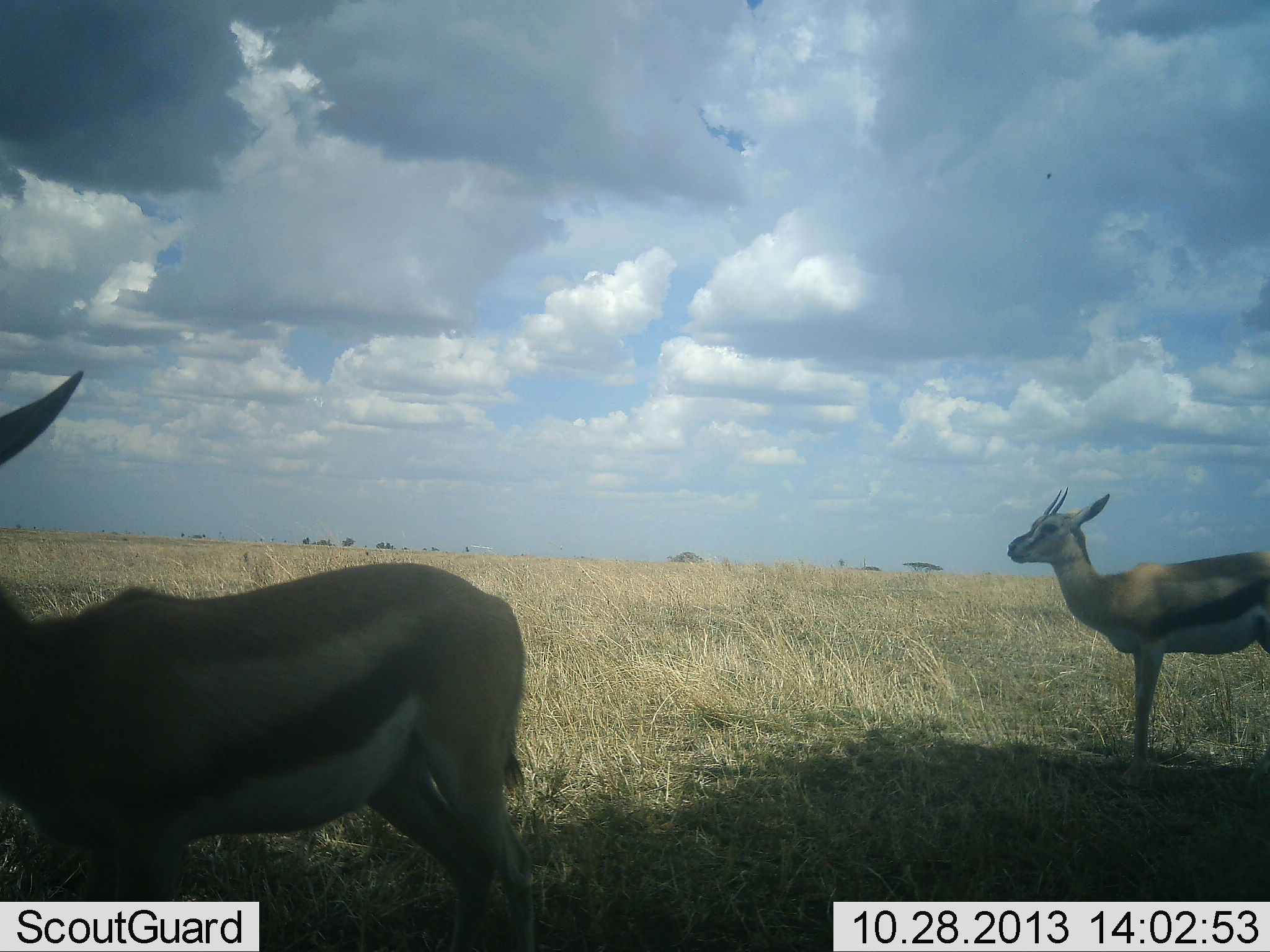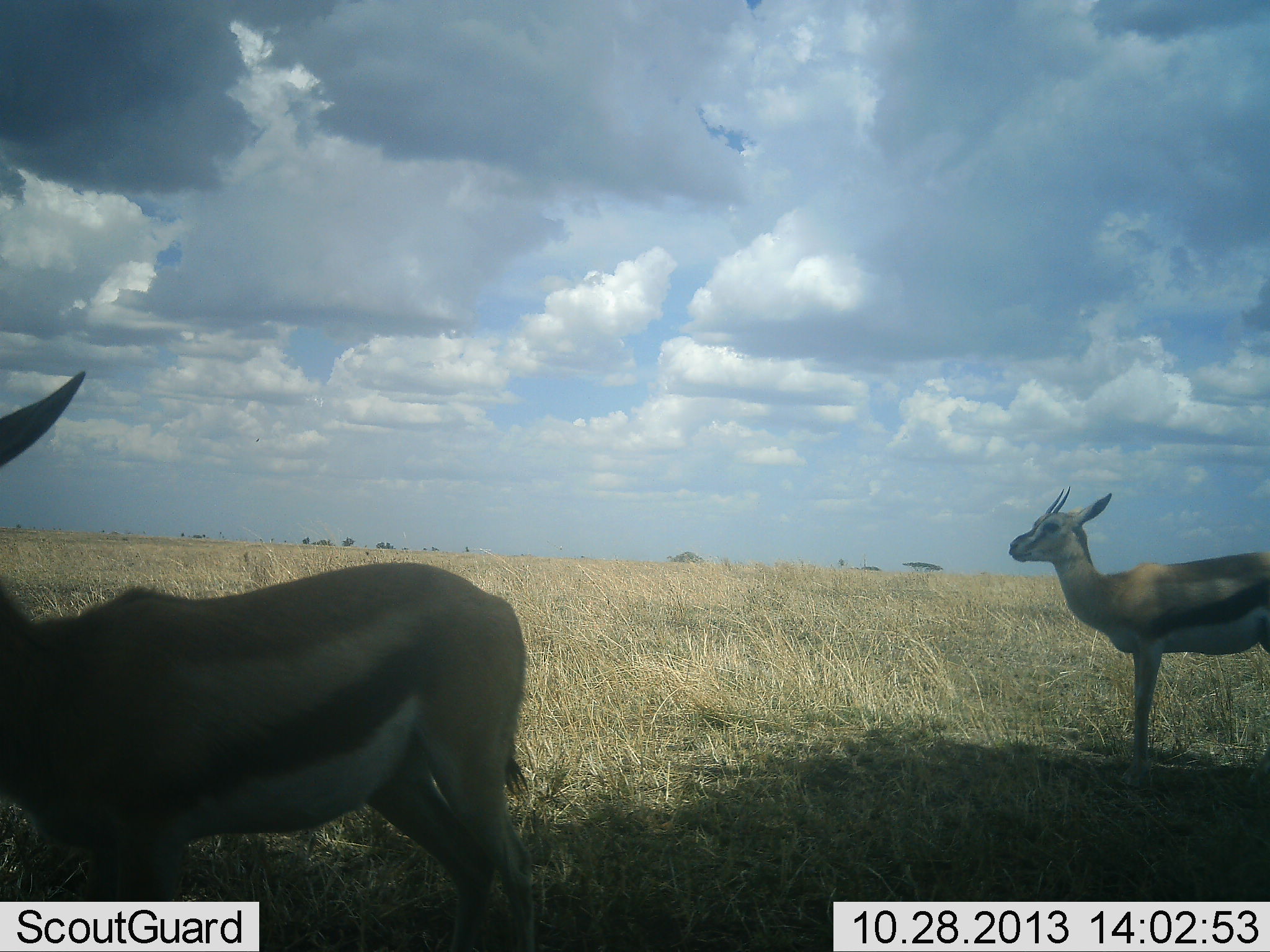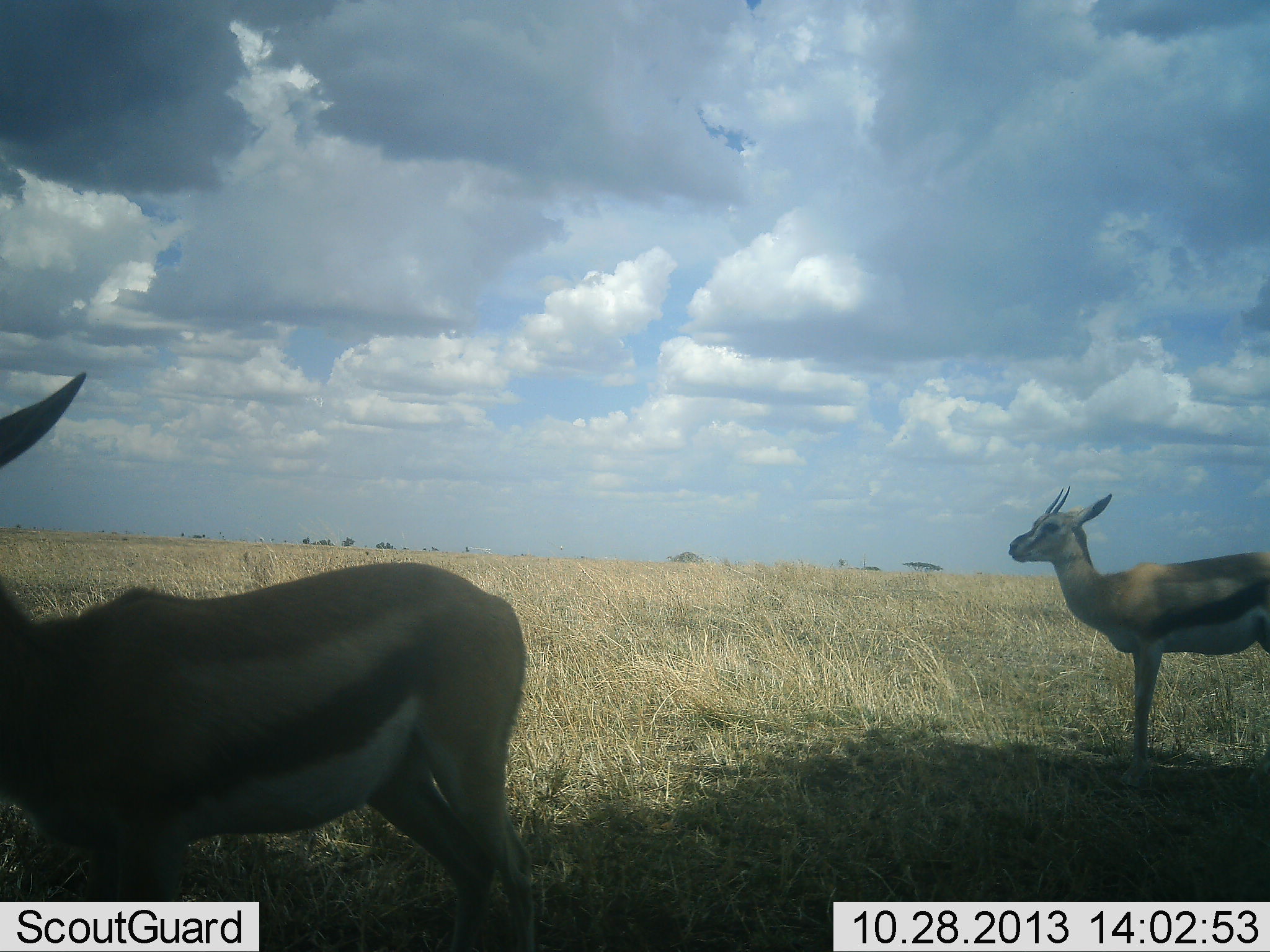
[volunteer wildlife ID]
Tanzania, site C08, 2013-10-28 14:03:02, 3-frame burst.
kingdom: Animalia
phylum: Chordata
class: Mammalia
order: Artiodactyla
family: Bovidae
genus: Eudorcas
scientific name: Eudorcas thomsonii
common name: thomson's gazelle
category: gazellethomsons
Gazellethomsons (thomson's gazelle) (Eudorcas thomsonii), count 2. Behavior (volunteer vote fractions): standing 96%, resting 0%, moving 7%, interacting 0%. Young present (vote fraction): 0%. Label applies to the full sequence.